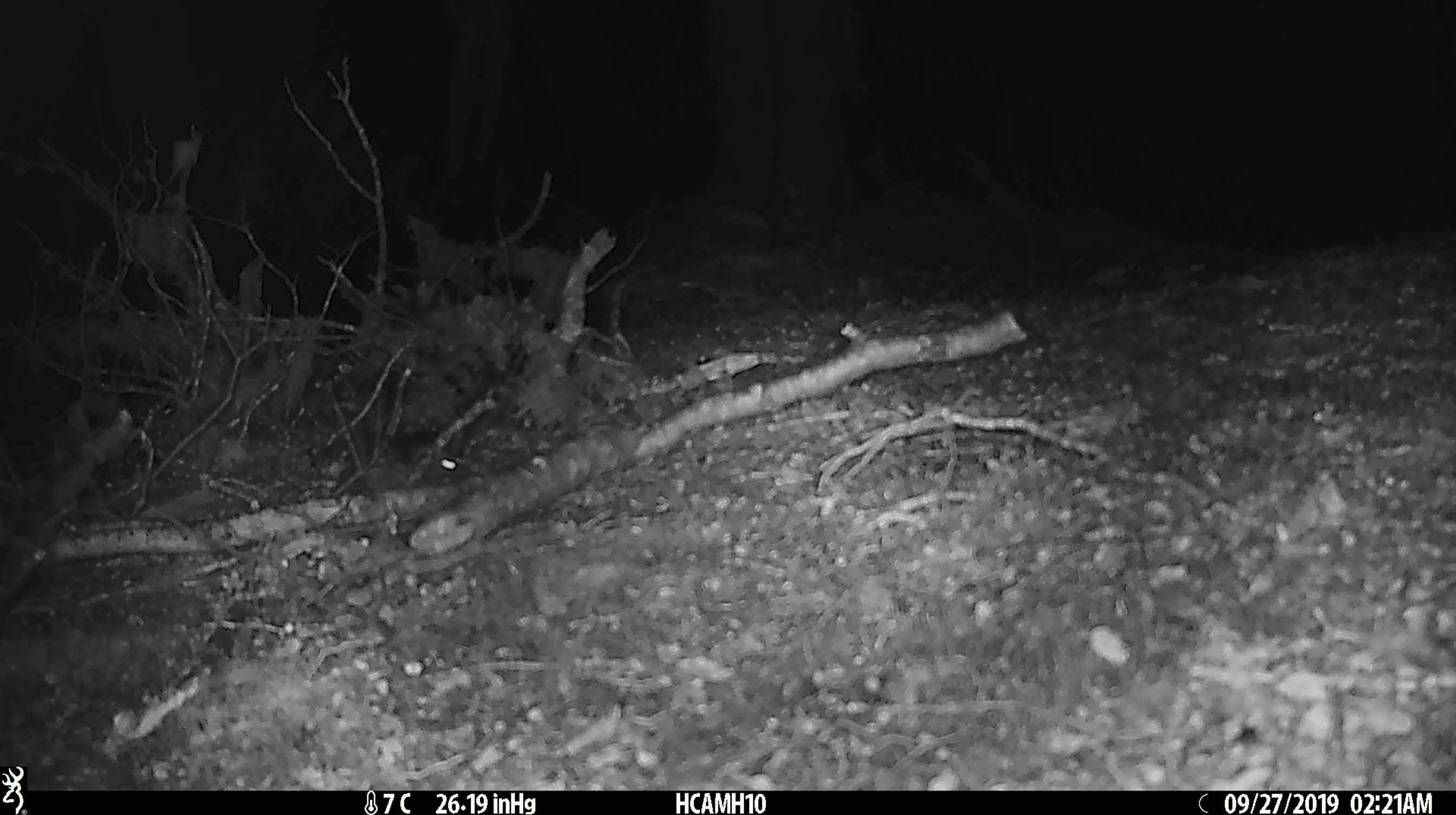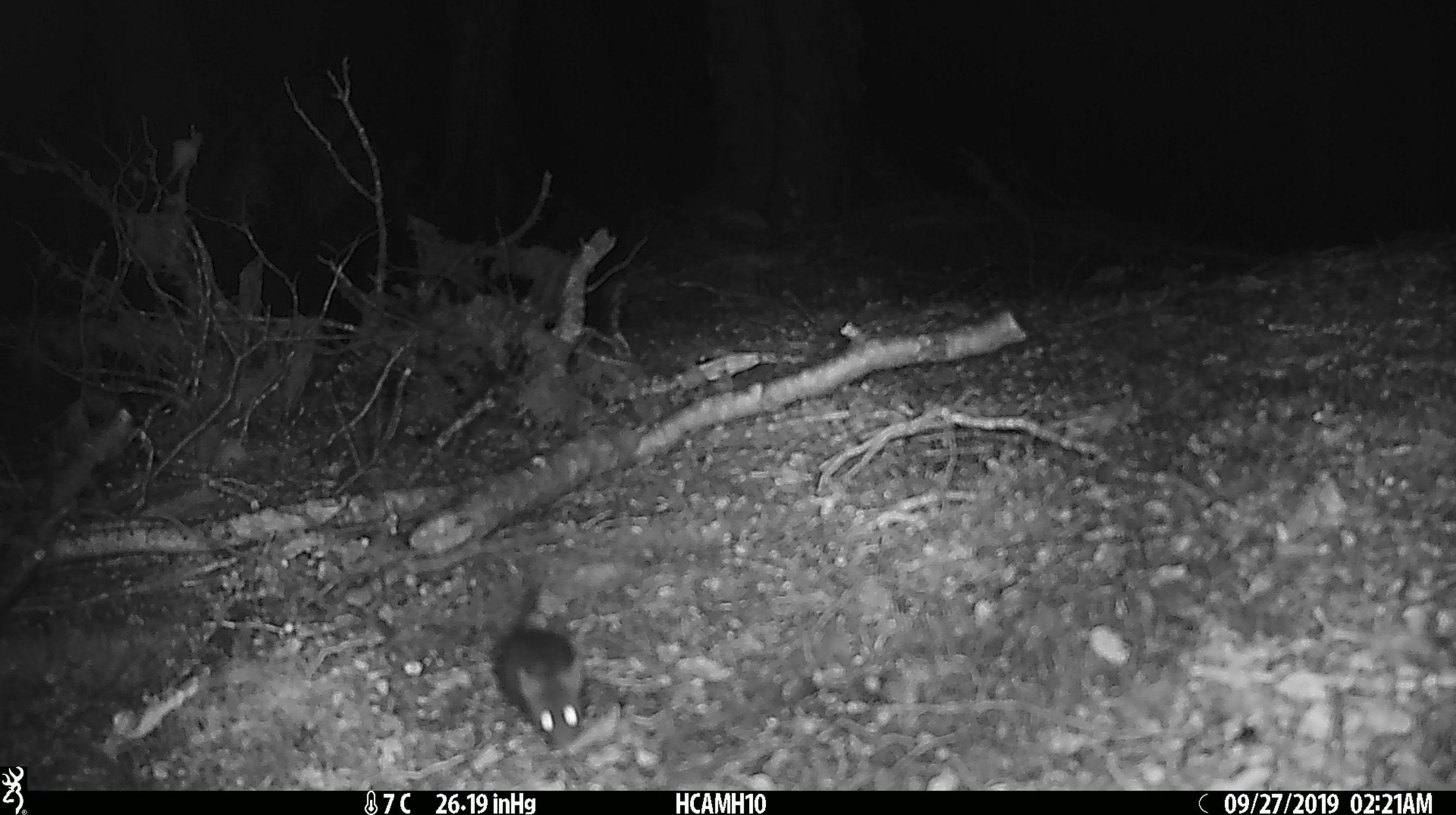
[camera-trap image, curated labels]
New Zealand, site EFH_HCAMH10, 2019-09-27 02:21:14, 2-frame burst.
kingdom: Animalia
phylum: Chordata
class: Mammalia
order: Rodentia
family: Muridae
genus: Mus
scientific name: Mus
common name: mouse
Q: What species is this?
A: Mouse (Mus).